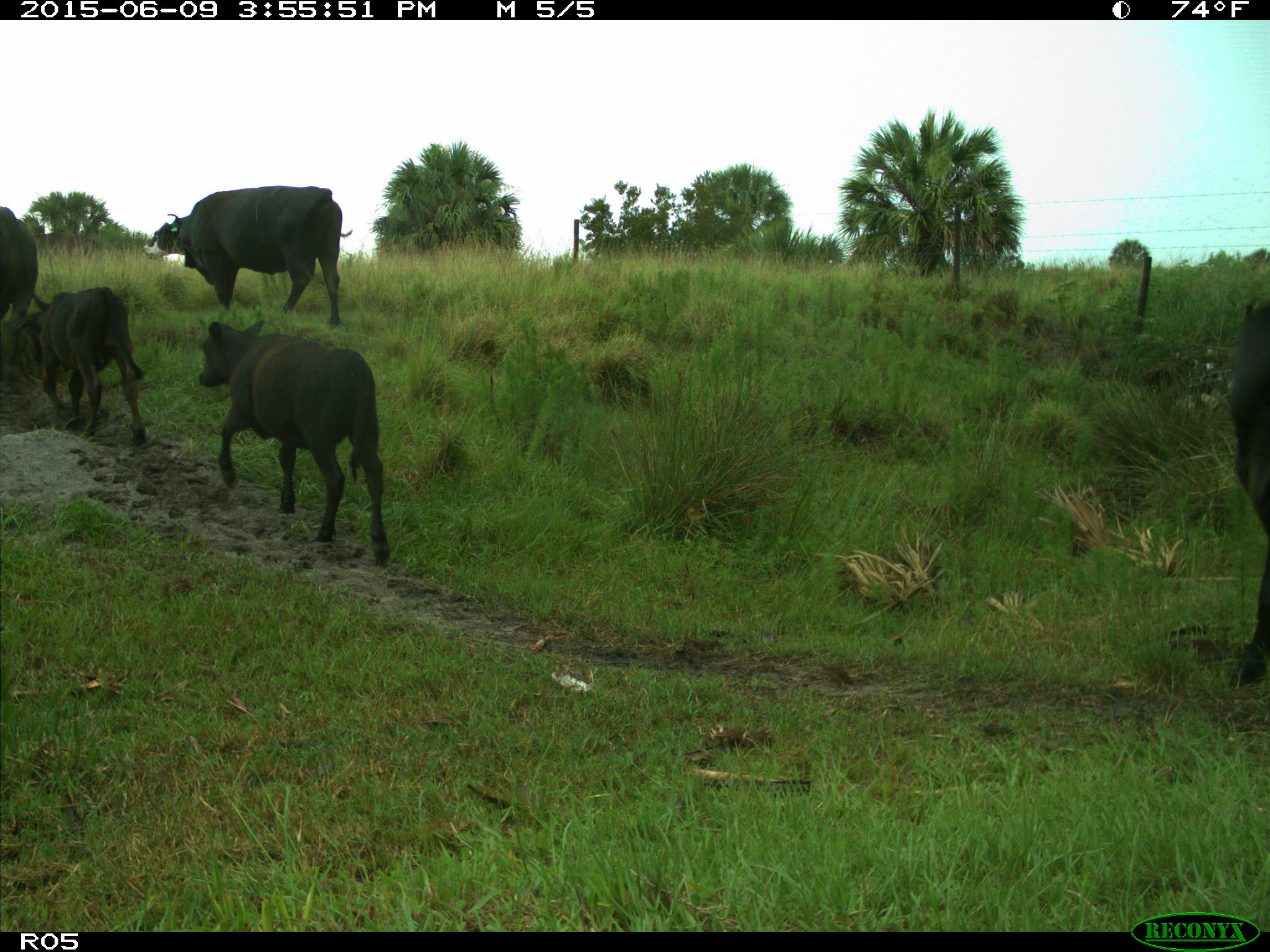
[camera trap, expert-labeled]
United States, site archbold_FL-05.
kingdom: Animalia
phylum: Chordata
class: Mammalia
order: Artiodactyla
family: Bovidae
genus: Bos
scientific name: Bos taurus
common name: domestic cow